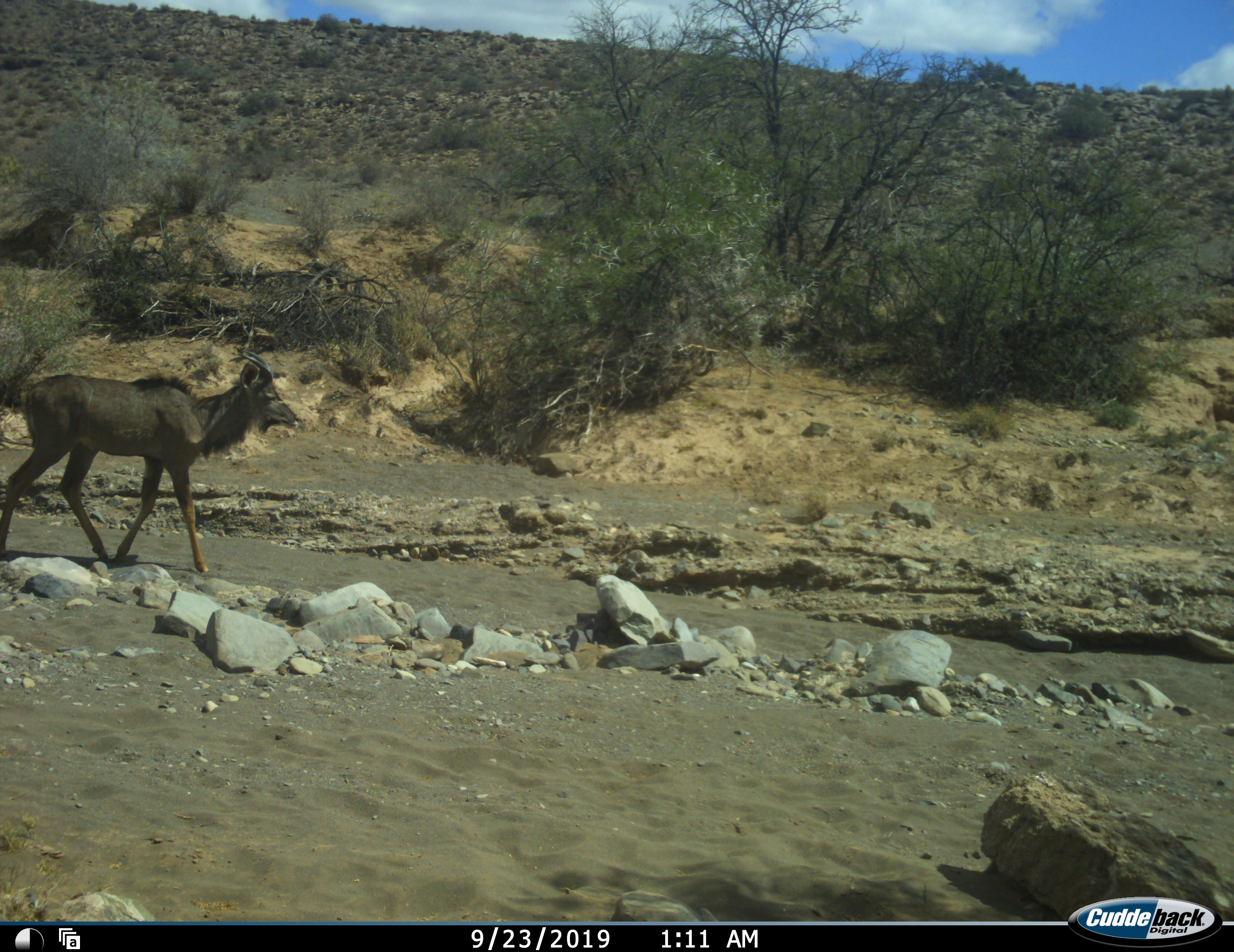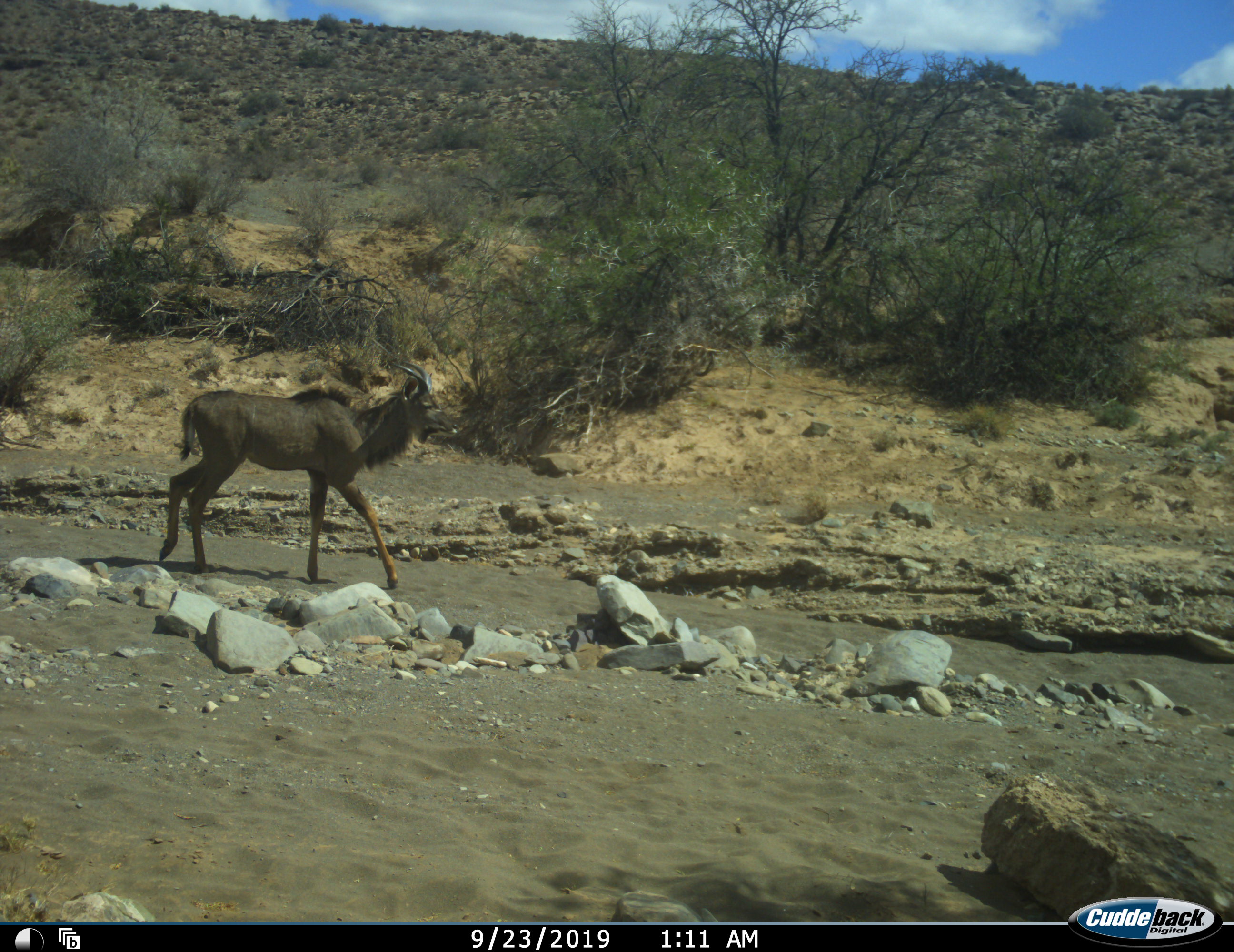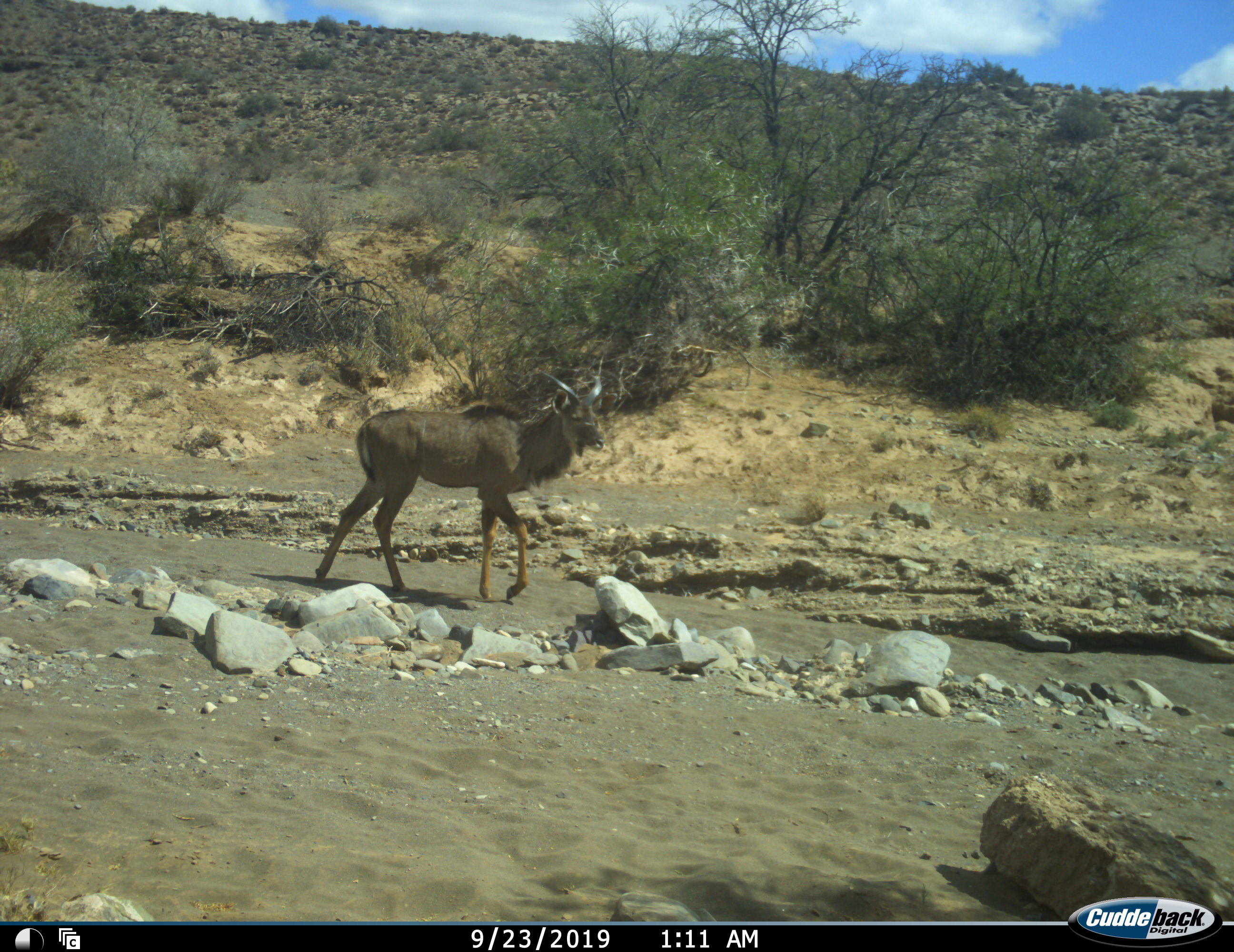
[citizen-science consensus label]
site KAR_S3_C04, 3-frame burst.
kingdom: Animalia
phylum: Chordata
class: Mammalia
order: Artiodactyla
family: Bovidae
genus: Tragelaphus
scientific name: Tragelaphus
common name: kudu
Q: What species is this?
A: Kudu (Tragelaphus).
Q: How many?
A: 1.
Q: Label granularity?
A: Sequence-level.